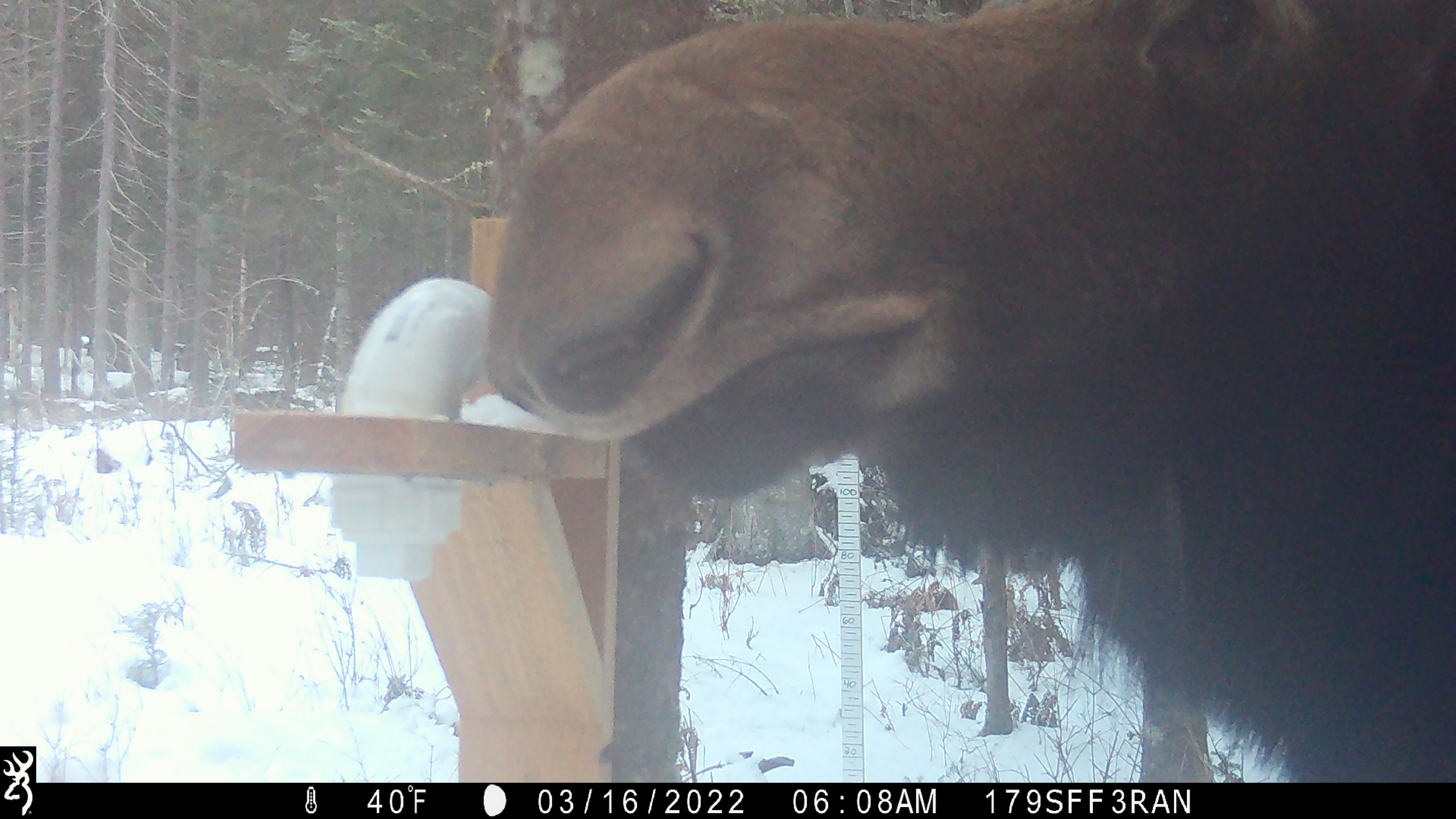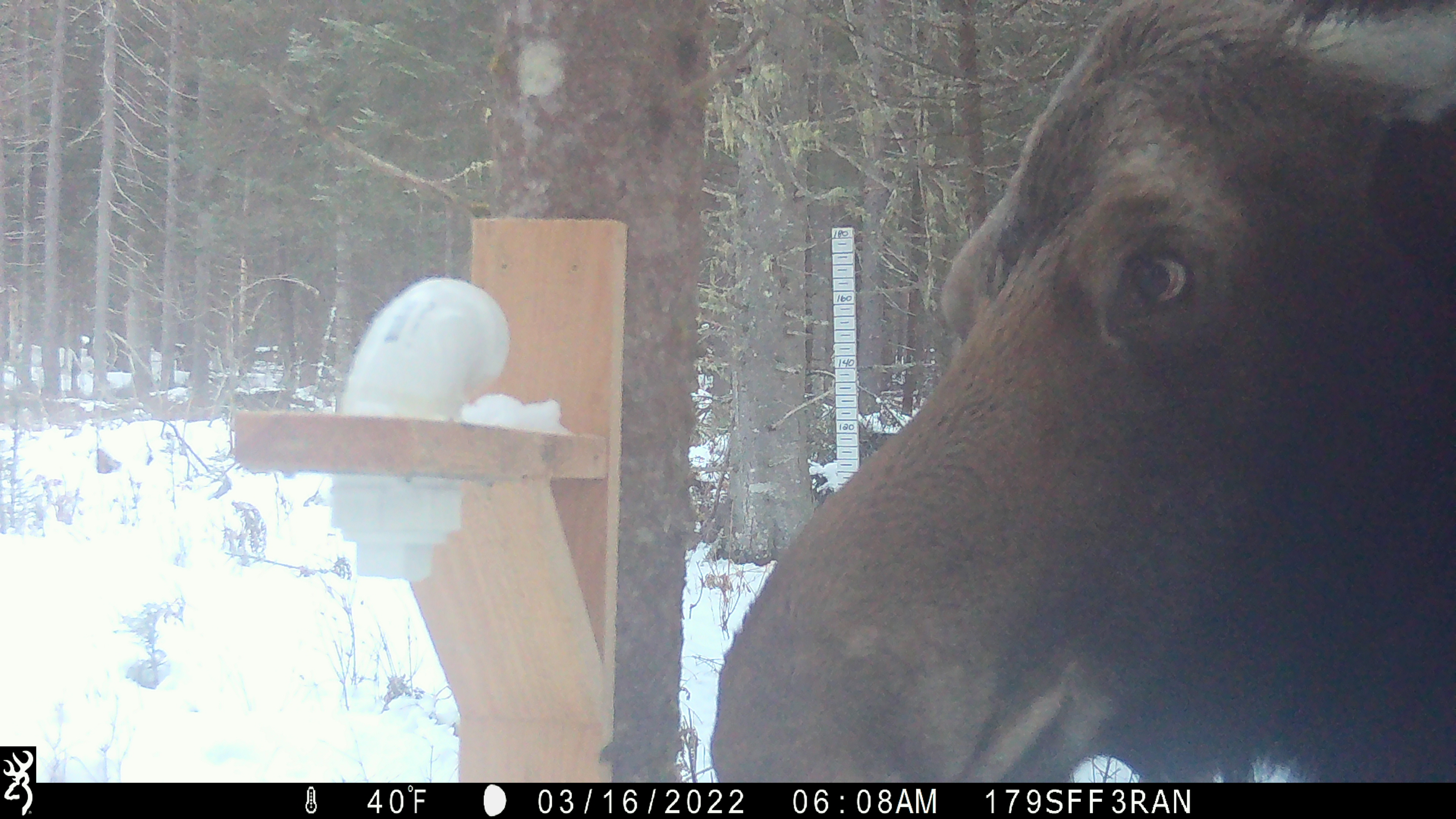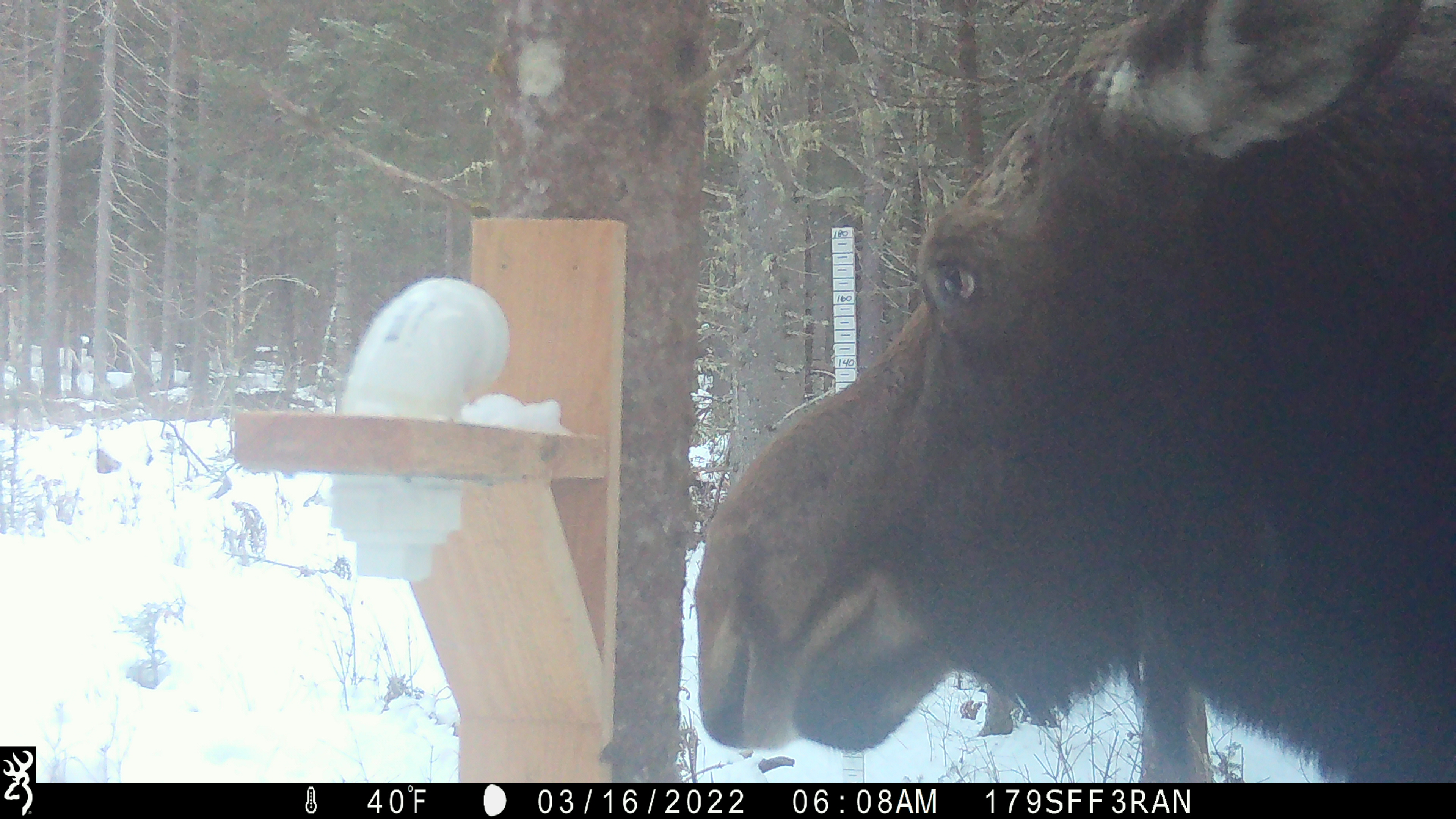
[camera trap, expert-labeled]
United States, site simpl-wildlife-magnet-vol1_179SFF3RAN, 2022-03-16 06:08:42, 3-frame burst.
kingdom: Animalia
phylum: Chordata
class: Mammalia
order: Artiodactyla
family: Cervidae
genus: Alces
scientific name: Alces alces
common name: moose